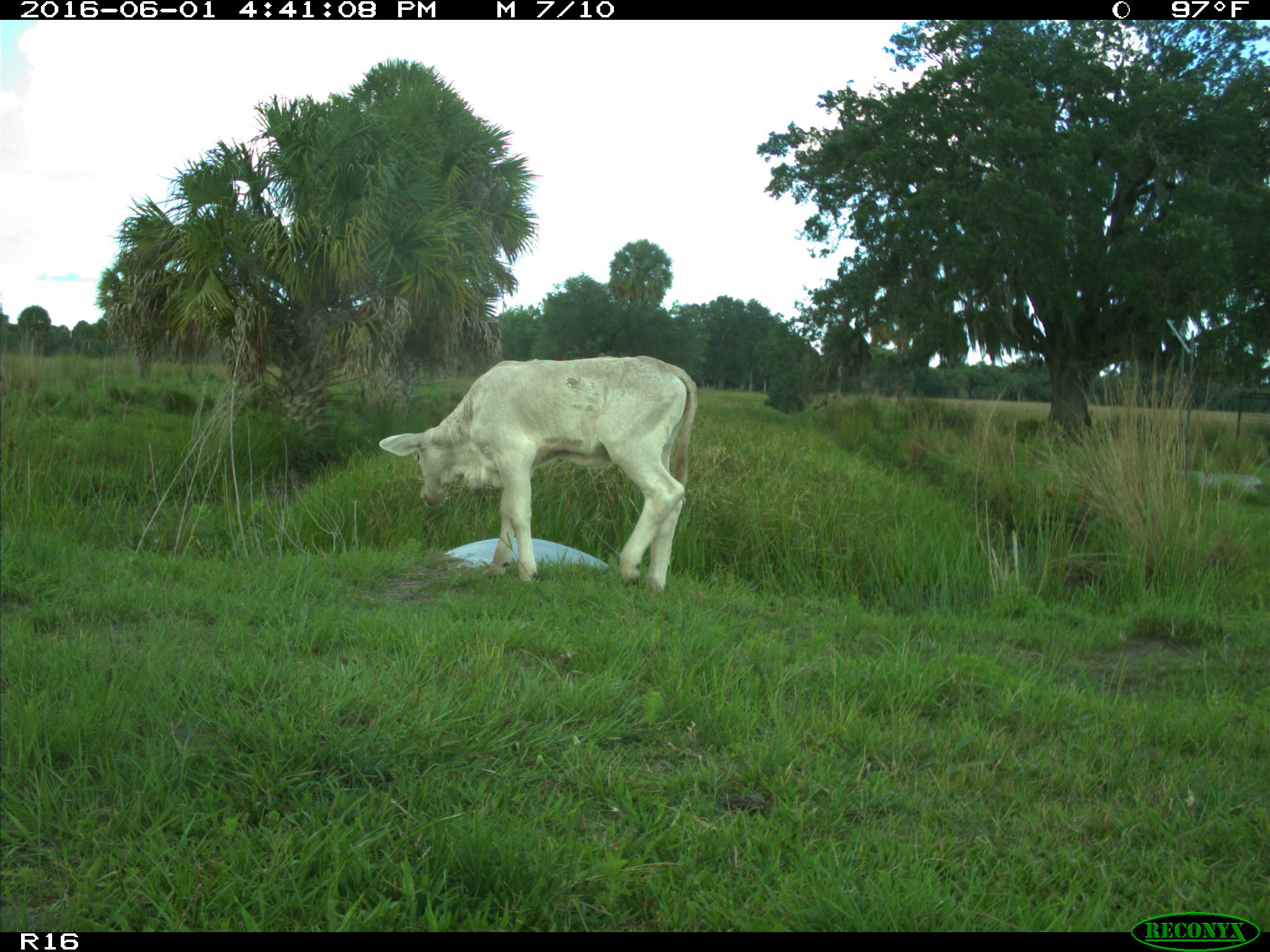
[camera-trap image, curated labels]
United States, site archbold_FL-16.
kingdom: Animalia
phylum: Chordata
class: Mammalia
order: Artiodactyla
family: Bovidae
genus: Bos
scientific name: Bos taurus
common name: domestic cow